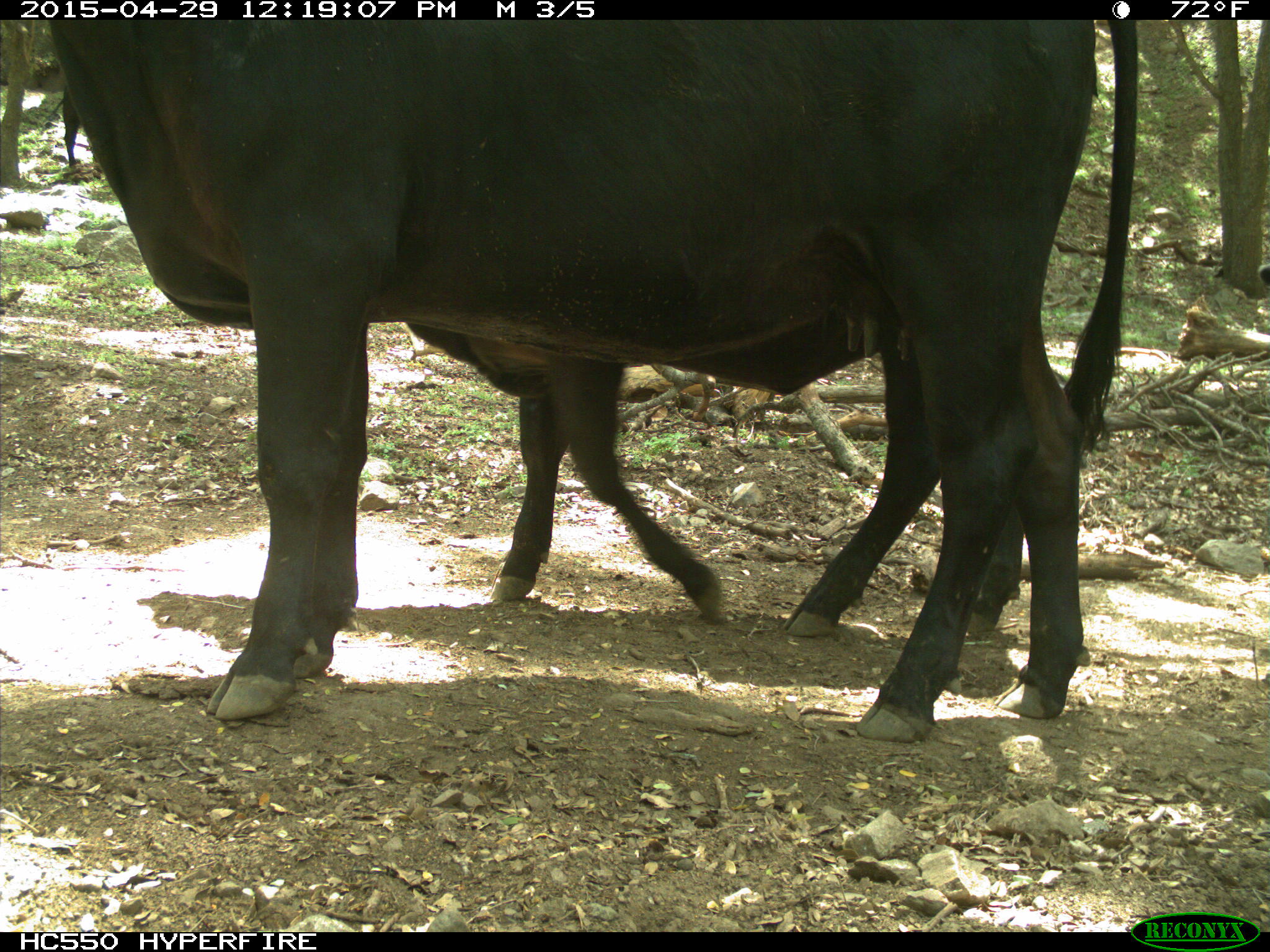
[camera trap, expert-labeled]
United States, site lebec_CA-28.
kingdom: Animalia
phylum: Chordata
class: Mammalia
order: Artiodactyla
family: Bovidae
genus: Bos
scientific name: Bos taurus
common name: domestic cow